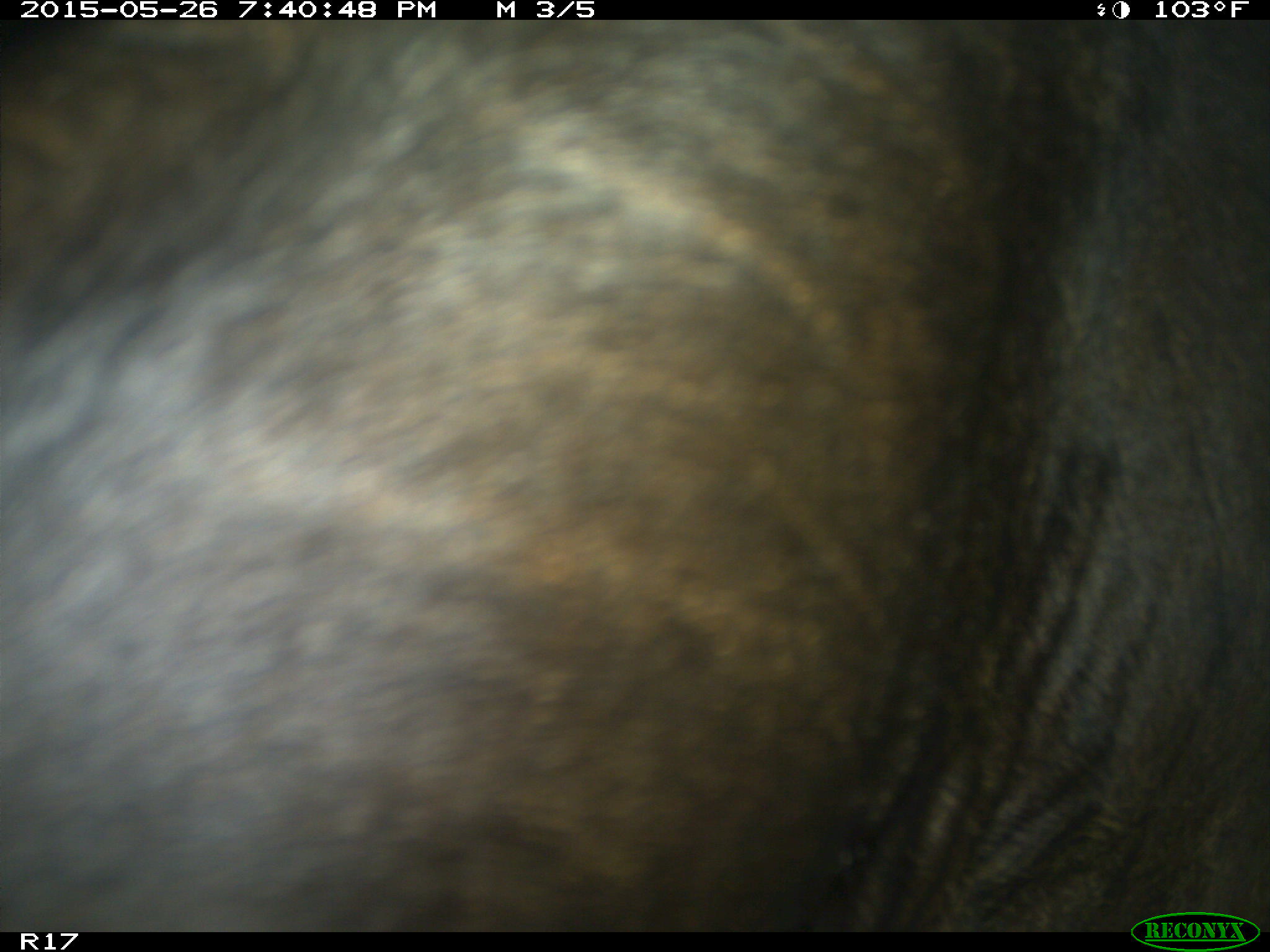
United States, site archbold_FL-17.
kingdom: Animalia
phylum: Chordata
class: Mammalia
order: Artiodactyla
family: Bovidae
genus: Bos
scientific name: Bos taurus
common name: domestic cow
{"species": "Bos taurus (domestic cow)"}